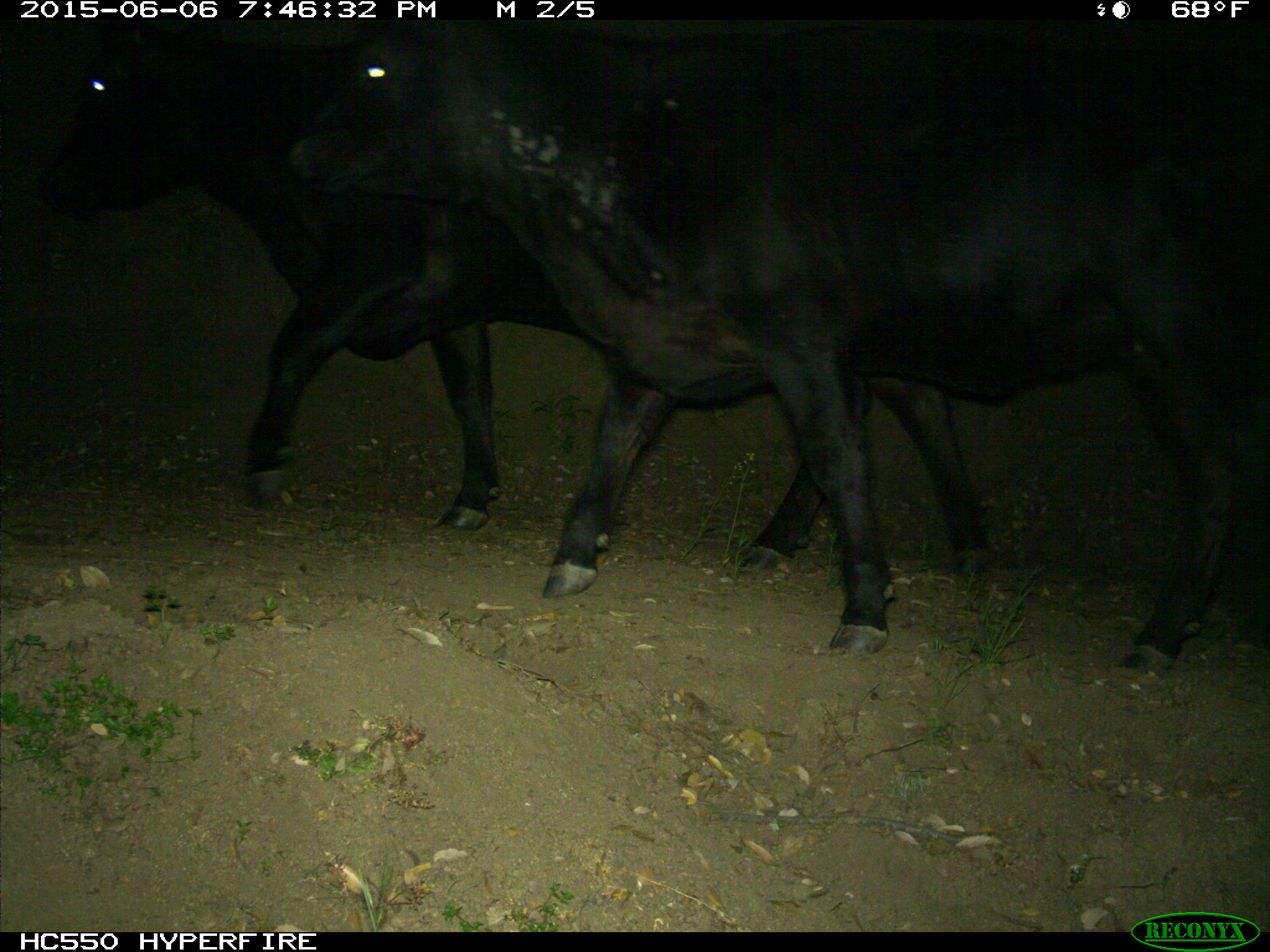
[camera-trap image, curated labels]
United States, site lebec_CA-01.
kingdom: Animalia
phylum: Chordata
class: Mammalia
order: Artiodactyla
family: Bovidae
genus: Bos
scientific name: Bos taurus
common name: domestic cow